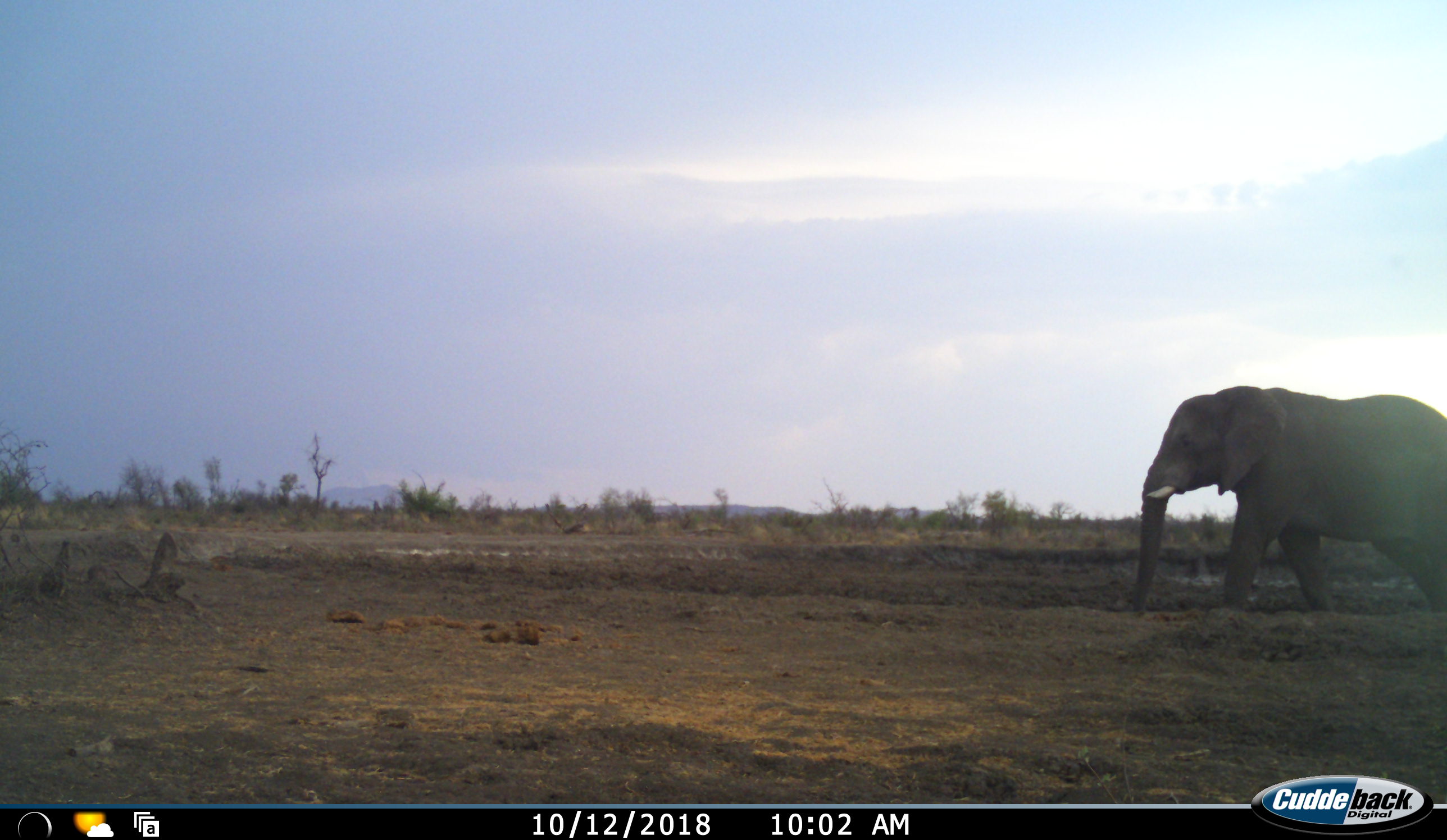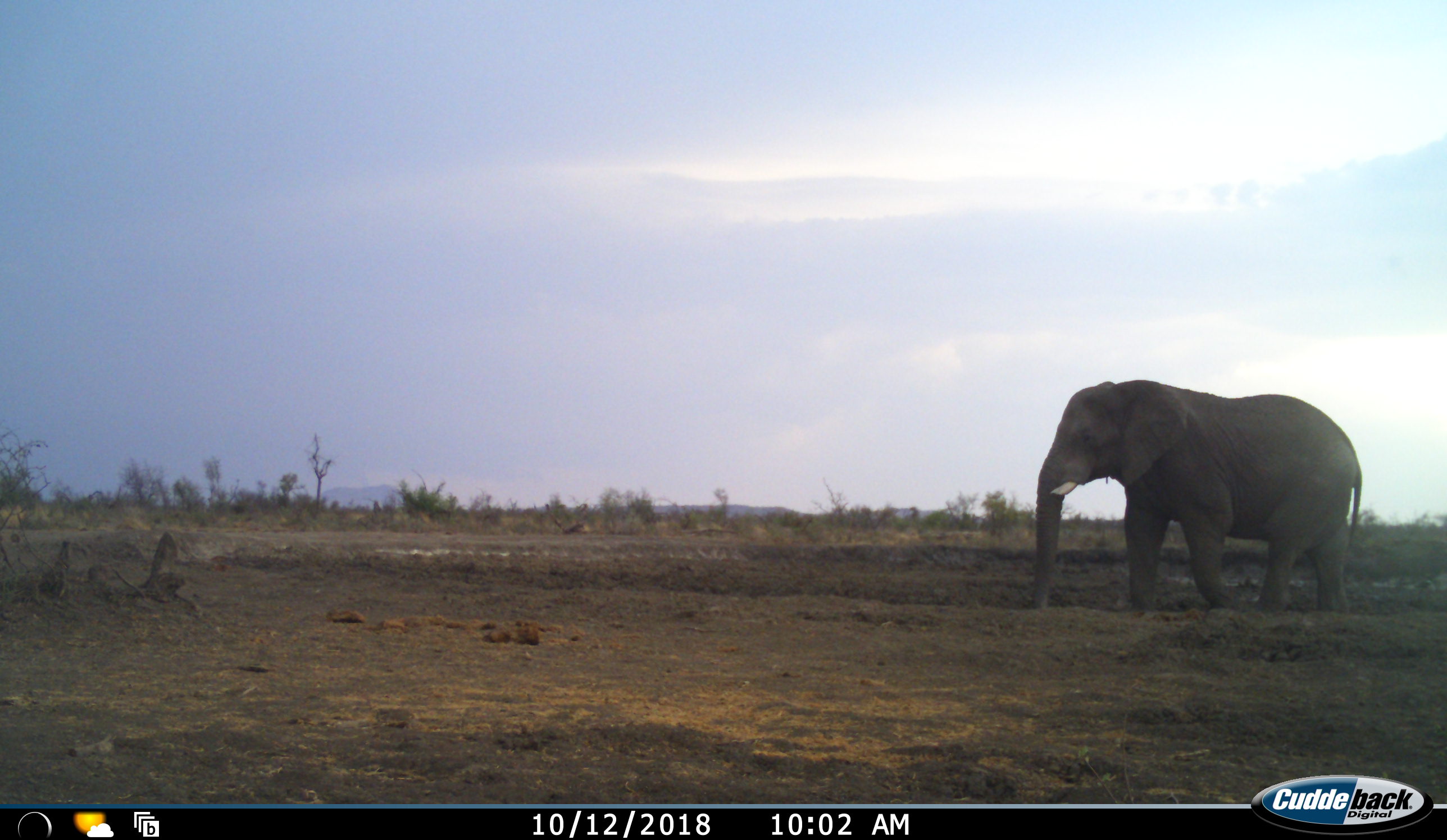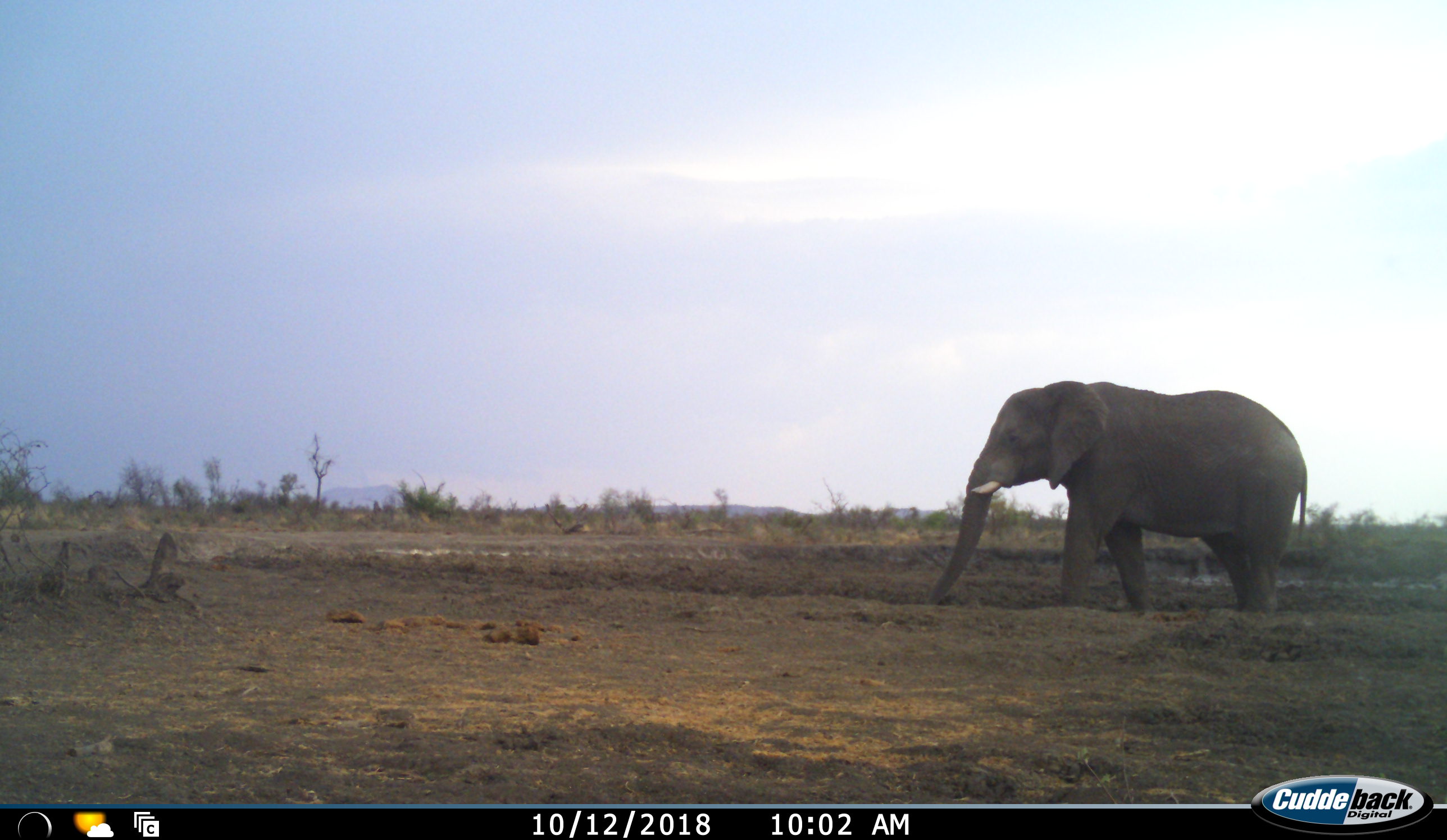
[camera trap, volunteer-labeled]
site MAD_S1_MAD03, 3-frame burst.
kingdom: Animalia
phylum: Chordata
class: Mammalia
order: Proboscidea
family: Elephantidae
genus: Loxodonta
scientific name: Loxodonta africana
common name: african bush elephant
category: elephant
Elephant (african bush elephant) (Loxodonta africana), count 1. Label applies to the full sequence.